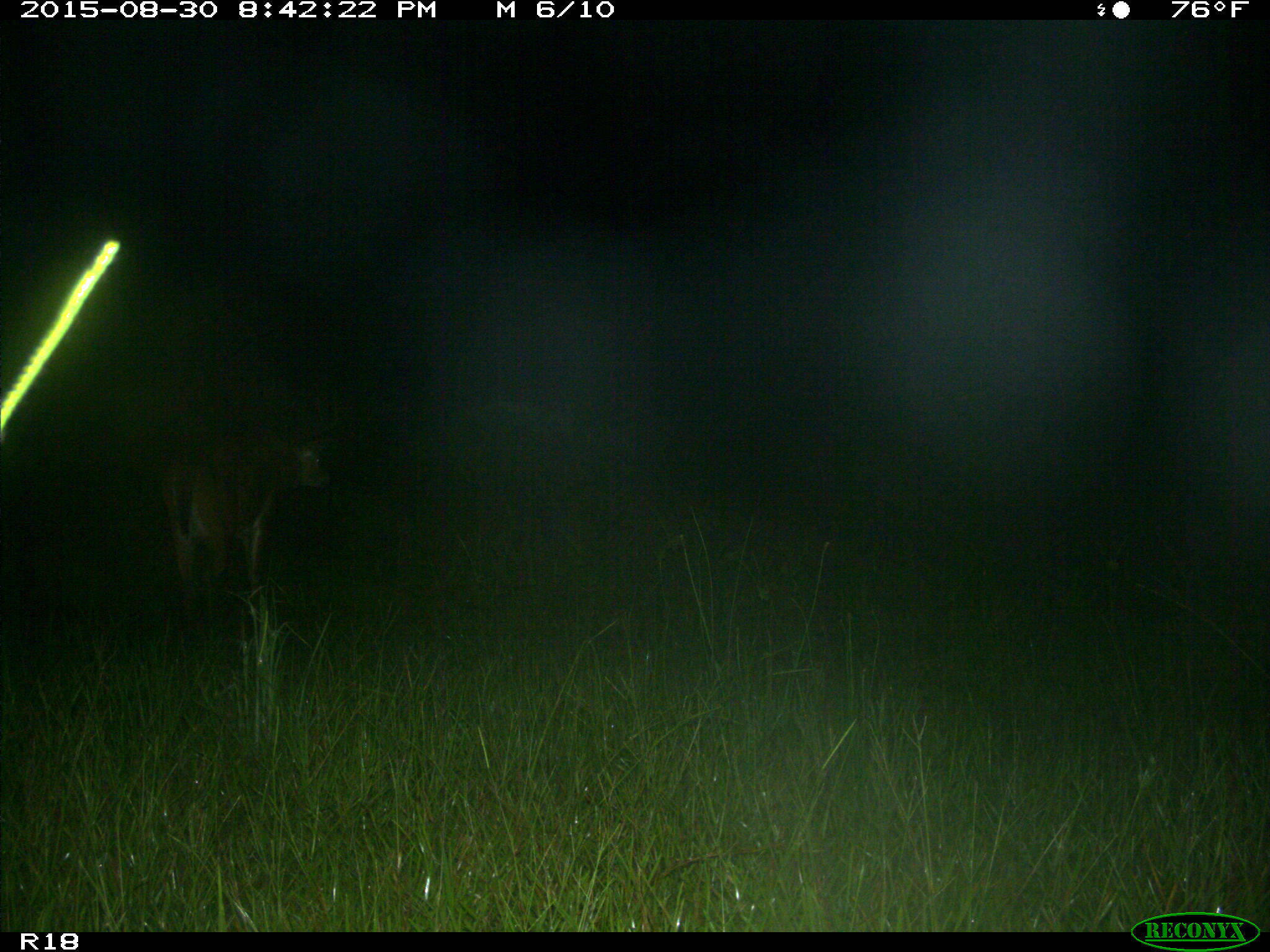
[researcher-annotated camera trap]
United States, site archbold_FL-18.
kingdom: Animalia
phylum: Chordata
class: Mammalia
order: Artiodactyla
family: Cervidae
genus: Odocoileus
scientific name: Odocoileus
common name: deer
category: unidentified deer